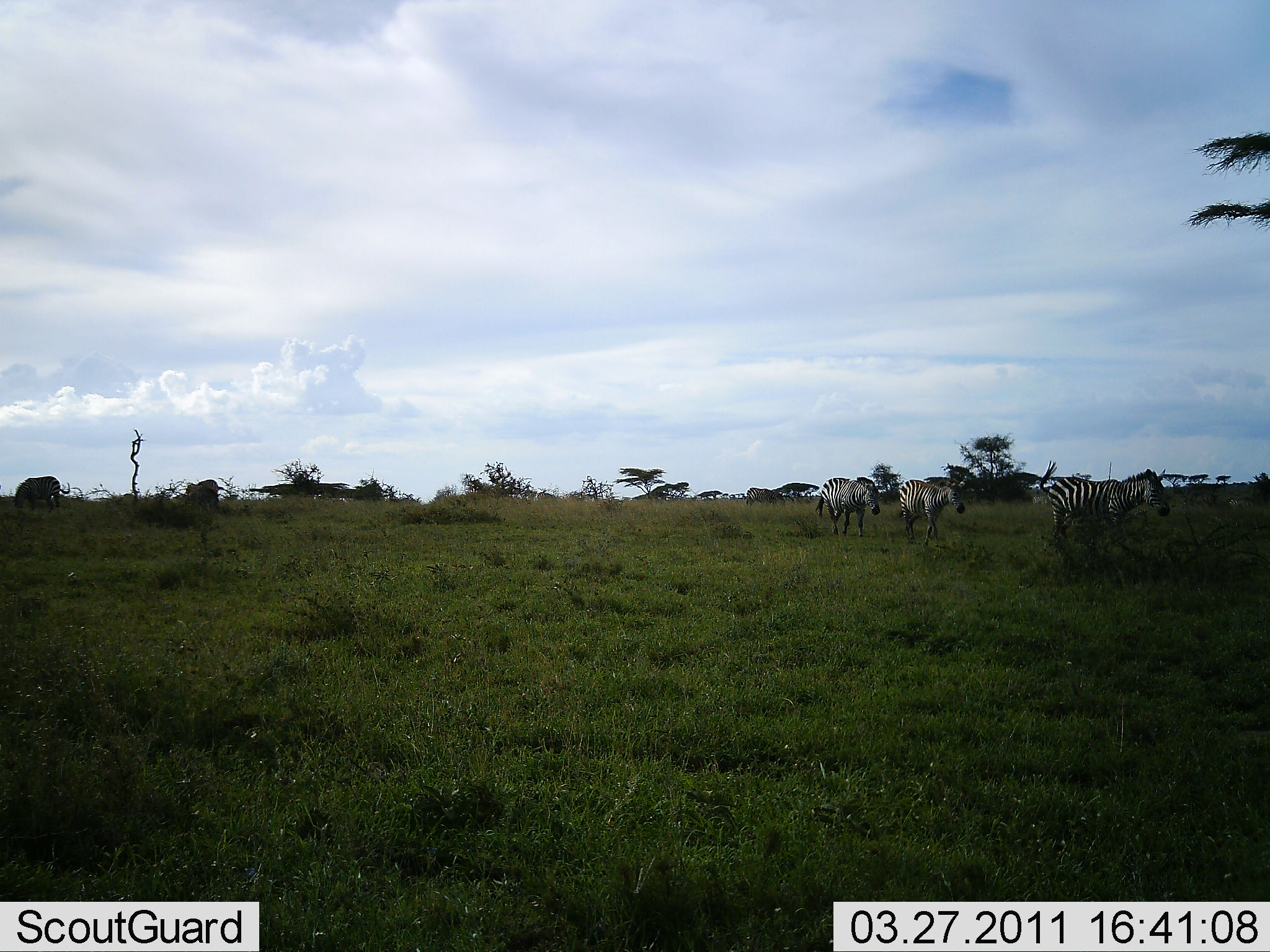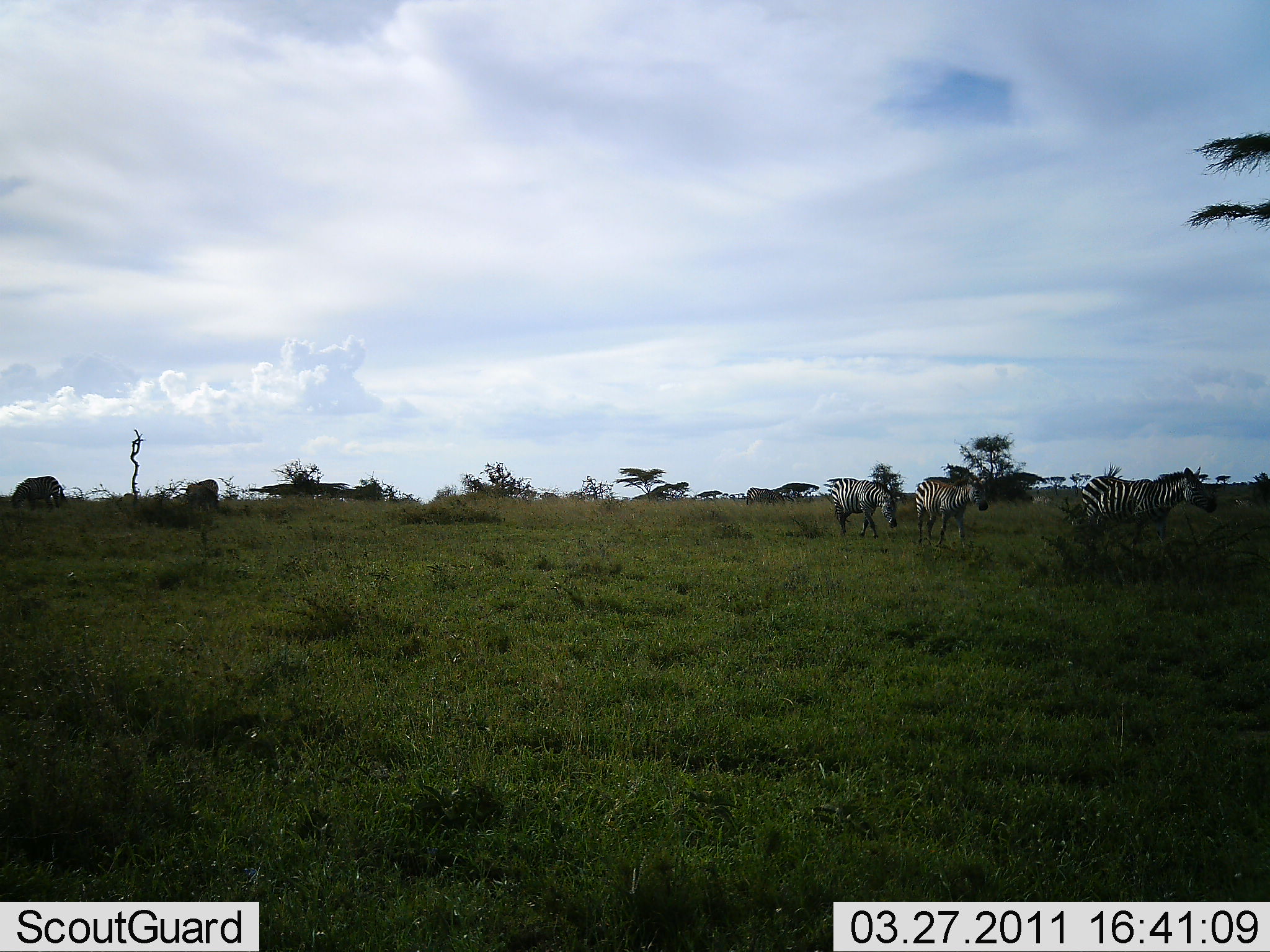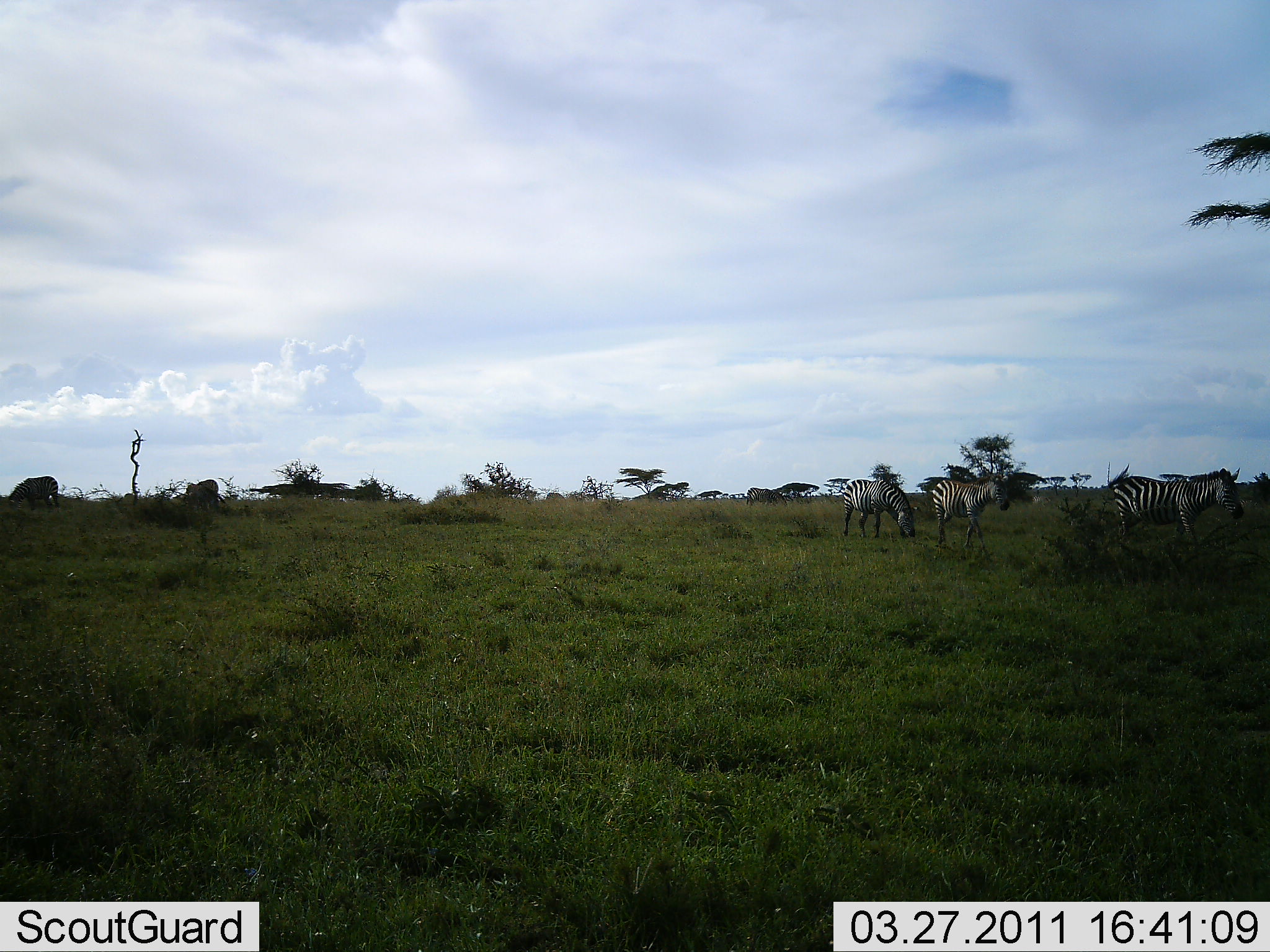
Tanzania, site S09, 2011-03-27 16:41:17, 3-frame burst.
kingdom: Animalia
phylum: Chordata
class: Mammalia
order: Perissodactyla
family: Equidae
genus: Equus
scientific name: Equus quagga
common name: plains zebra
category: zebra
Zebra (plains zebra) (Equus quagga), count 4. Behavior (volunteer vote fractions): standing 15%, resting 0%, moving 77%, interacting 0%. Young present (vote fraction): 0%. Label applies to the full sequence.